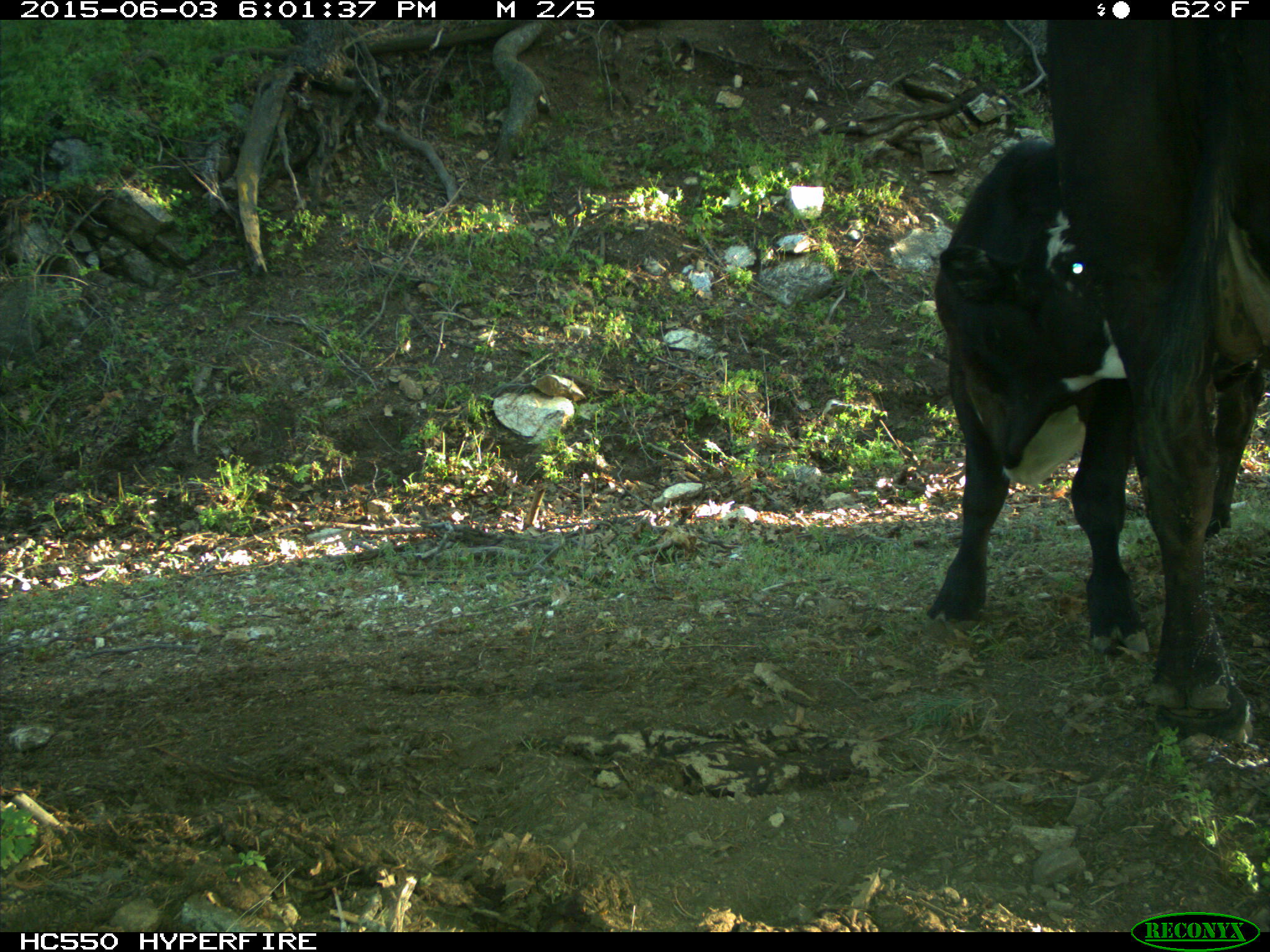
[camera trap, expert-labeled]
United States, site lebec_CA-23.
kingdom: Animalia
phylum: Chordata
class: Mammalia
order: Artiodactyla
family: Bovidae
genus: Bos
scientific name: Bos taurus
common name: domestic cow